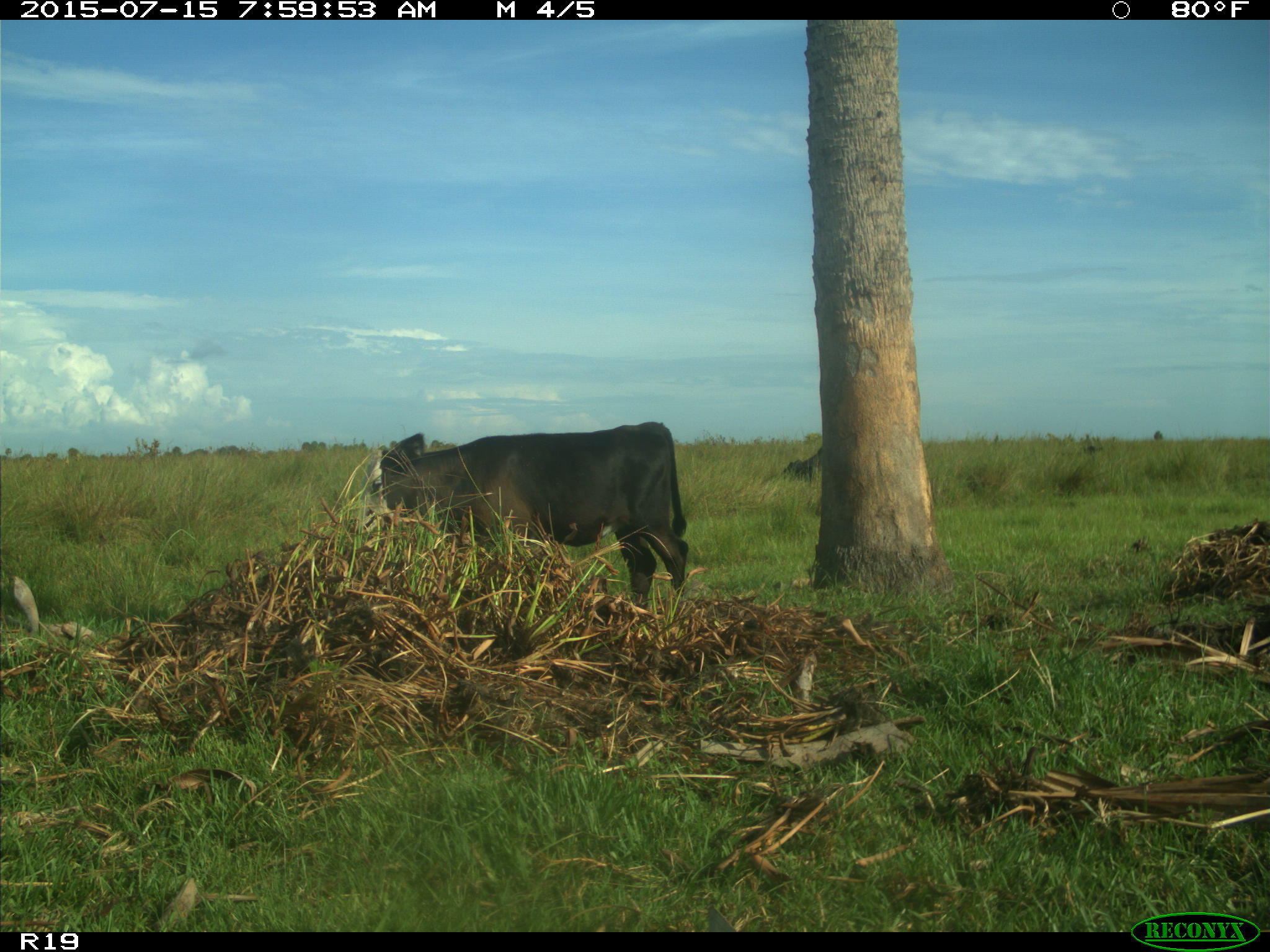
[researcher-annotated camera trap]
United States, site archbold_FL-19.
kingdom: Animalia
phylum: Chordata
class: Mammalia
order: Artiodactyla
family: Bovidae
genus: Bos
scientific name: Bos taurus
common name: domestic cow